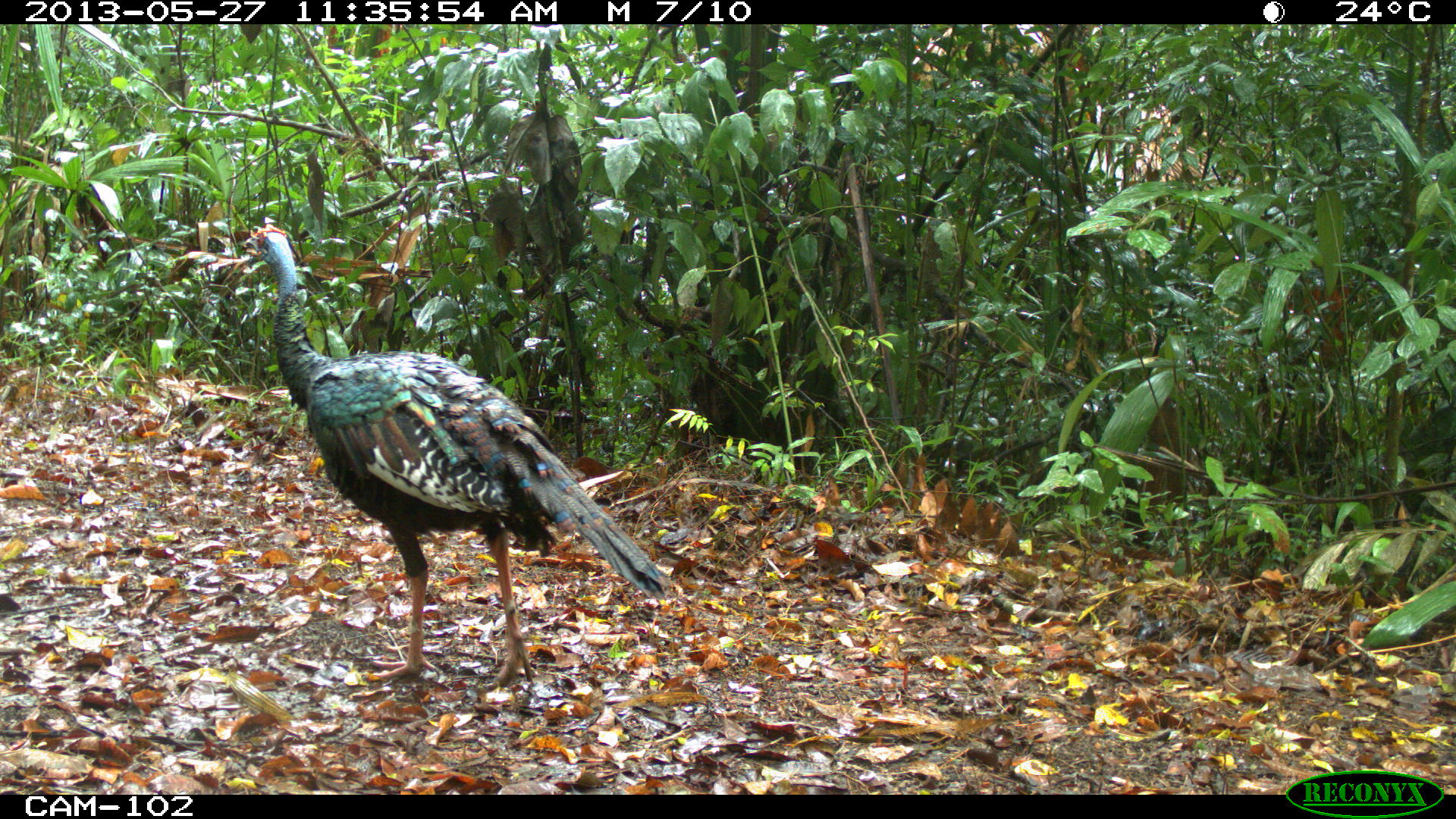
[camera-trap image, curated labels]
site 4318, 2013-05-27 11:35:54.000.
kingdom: Animalia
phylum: Chordata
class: Aves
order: Galliformes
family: Phasianidae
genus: Meleagris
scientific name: Meleagris ocellata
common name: ocellated turkey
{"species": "Meleagris ocellata (ocellated turkey)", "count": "1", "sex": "female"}